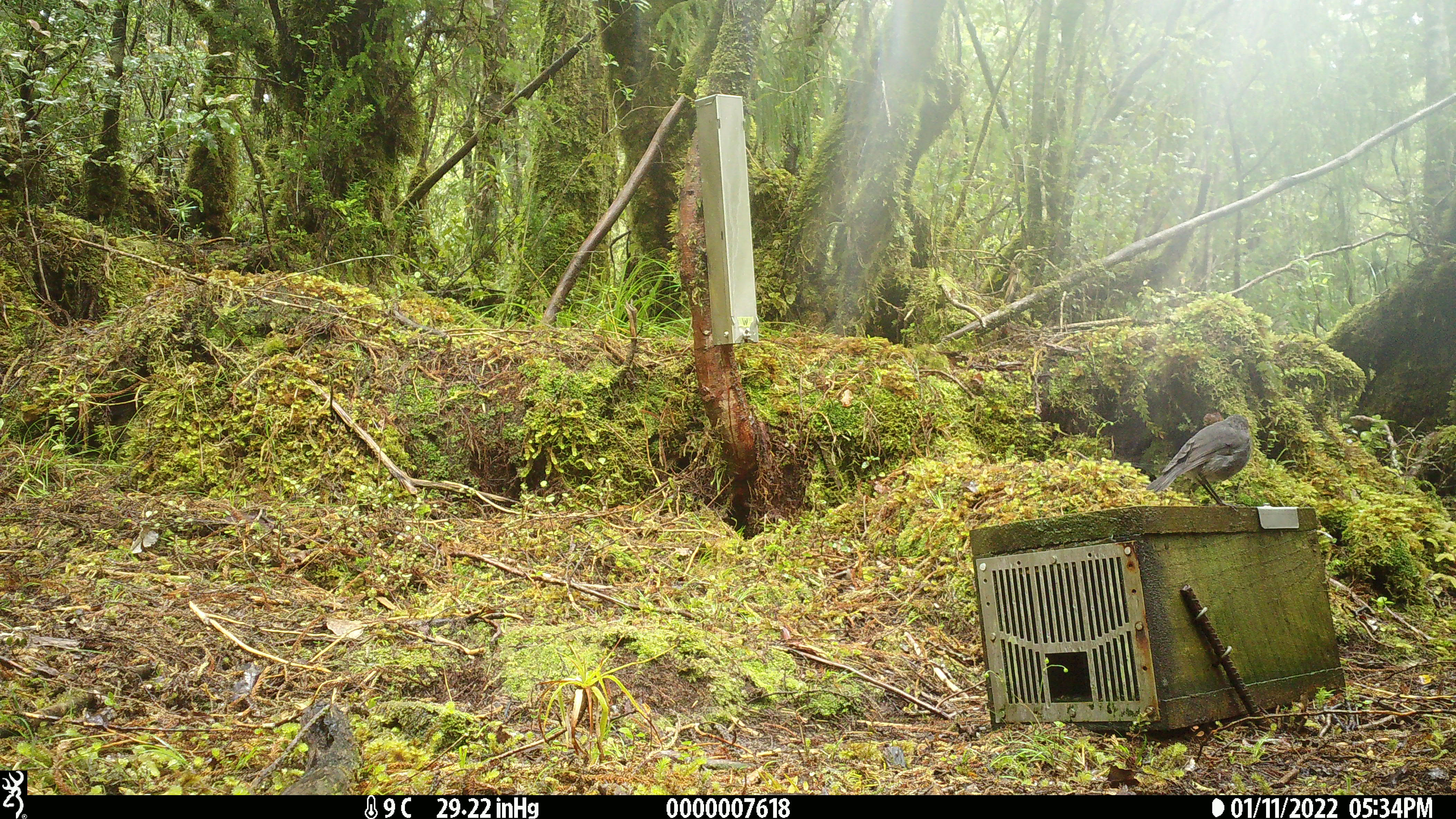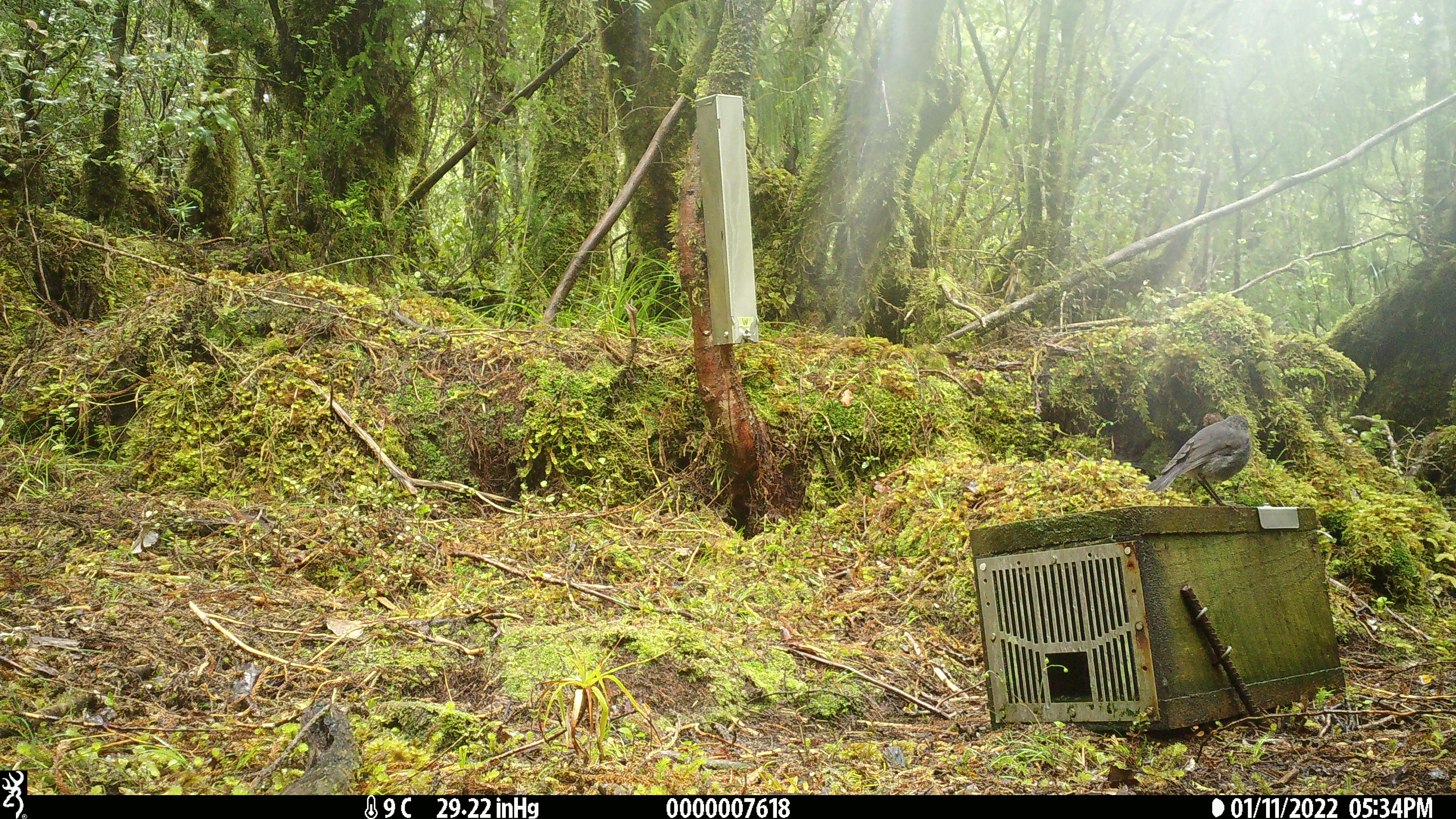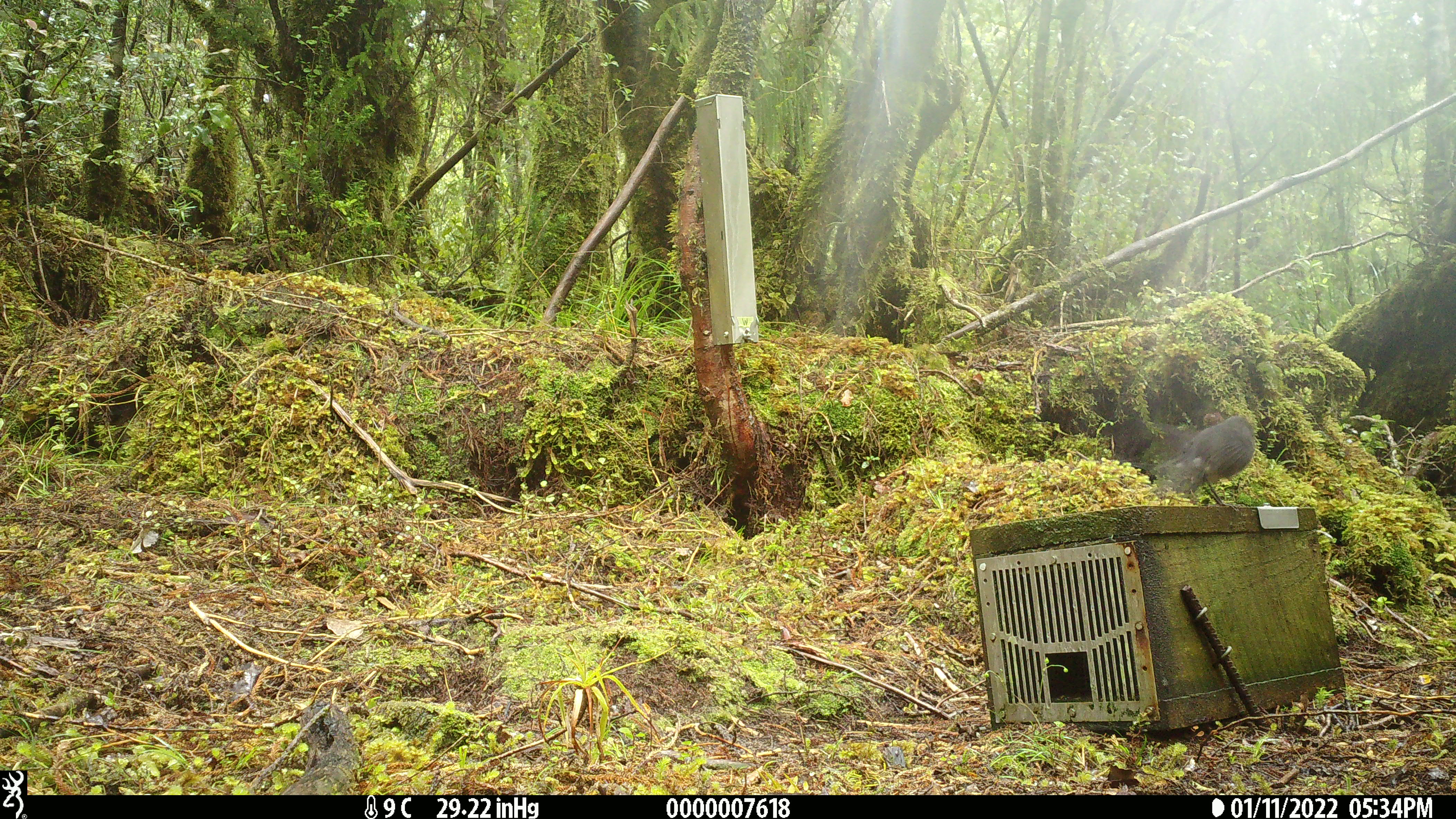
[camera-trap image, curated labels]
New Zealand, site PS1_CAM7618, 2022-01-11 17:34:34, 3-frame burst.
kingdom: Animalia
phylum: Chordata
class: Aves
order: Passeriformes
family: Petroicidae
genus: Petroica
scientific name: Petroica australis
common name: new zealand robin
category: robin